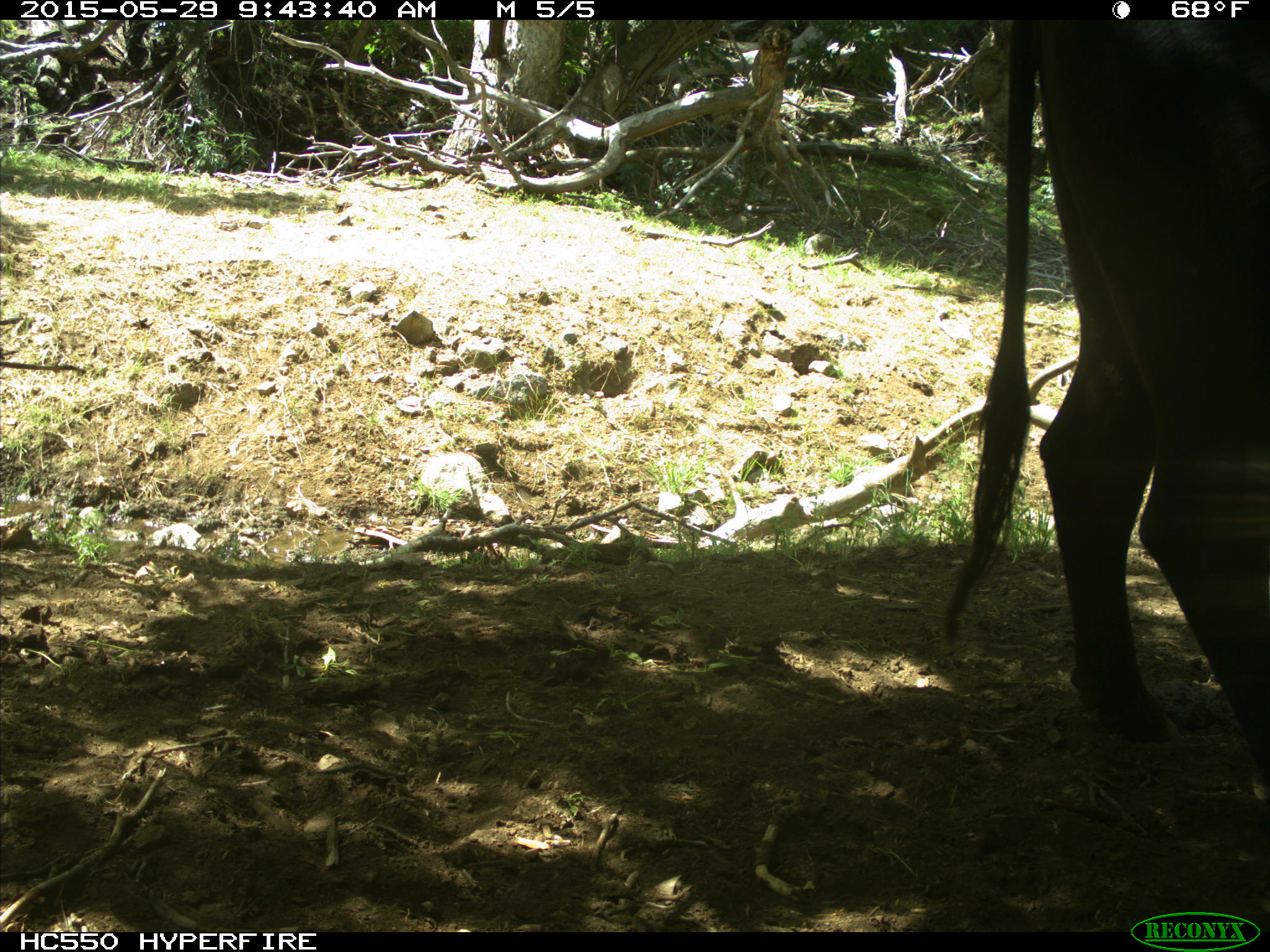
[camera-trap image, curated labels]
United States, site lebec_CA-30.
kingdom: Animalia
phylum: Chordata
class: Mammalia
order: Artiodactyla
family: Bovidae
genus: Bos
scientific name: Bos taurus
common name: domestic cow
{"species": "Bos taurus (domestic cow)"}